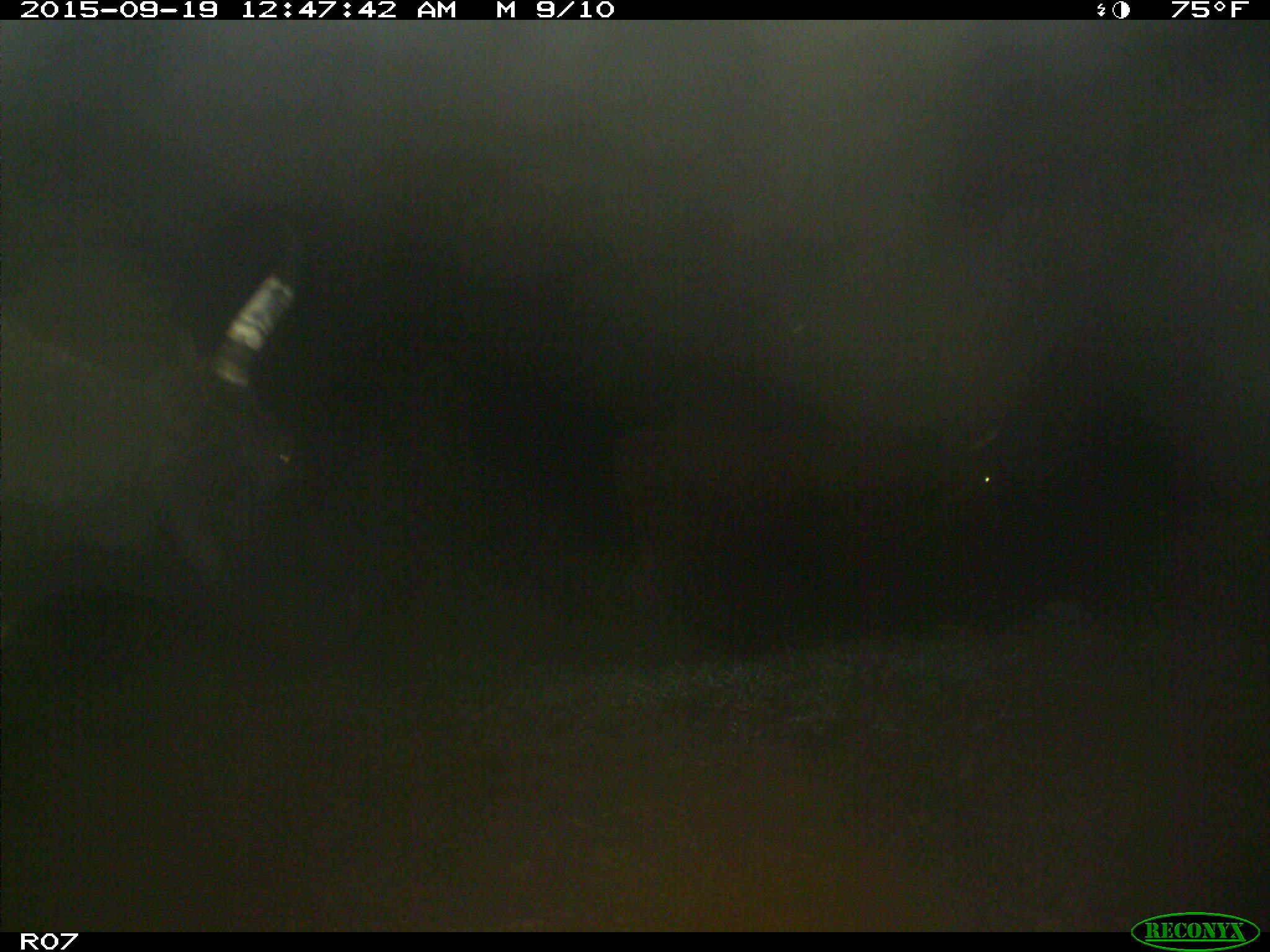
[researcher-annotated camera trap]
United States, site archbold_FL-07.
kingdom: Animalia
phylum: Chordata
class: Mammalia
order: Artiodactyla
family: Bovidae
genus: Bos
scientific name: Bos taurus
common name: domestic cow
Bos taurus (domestic cow).